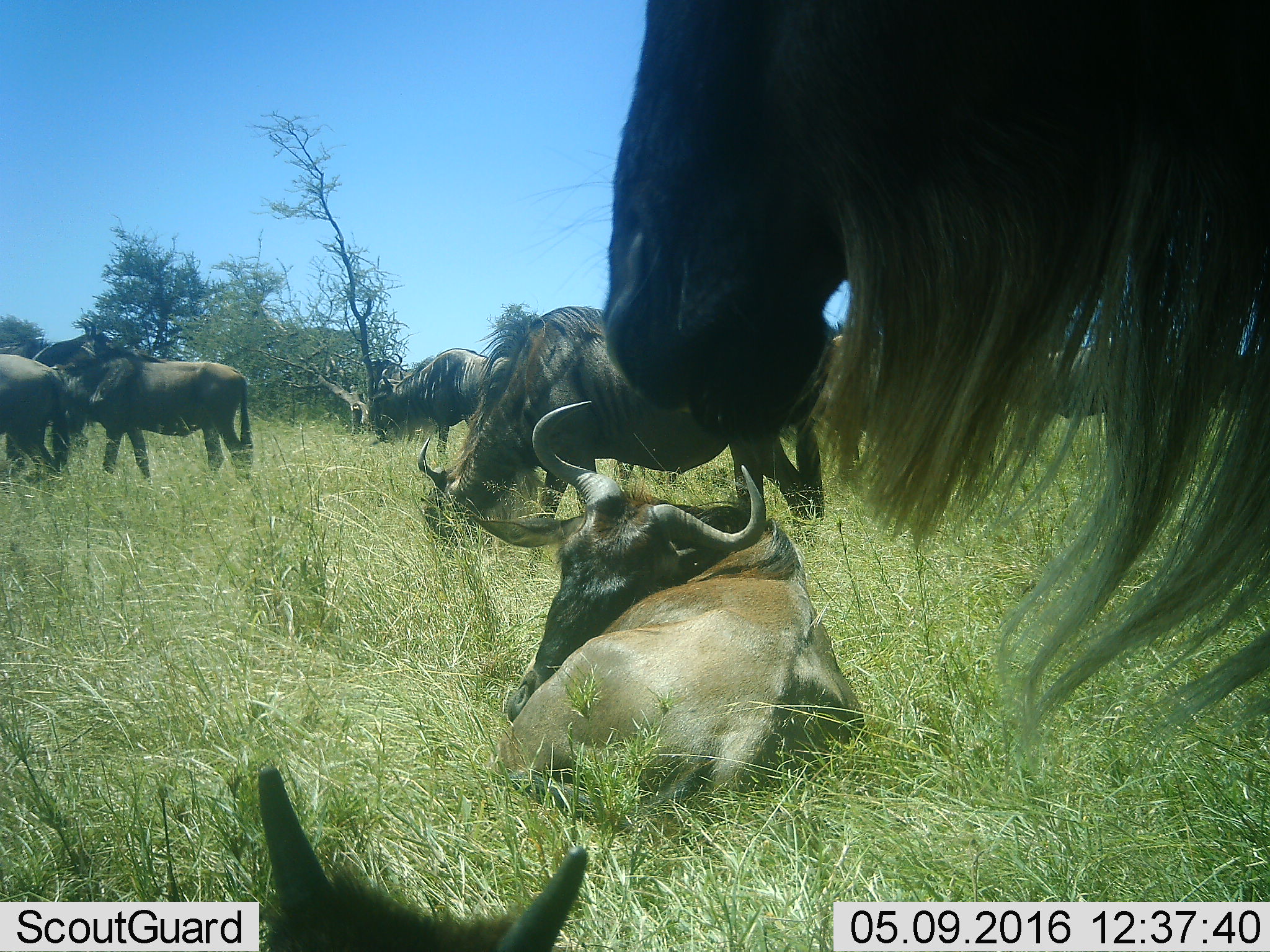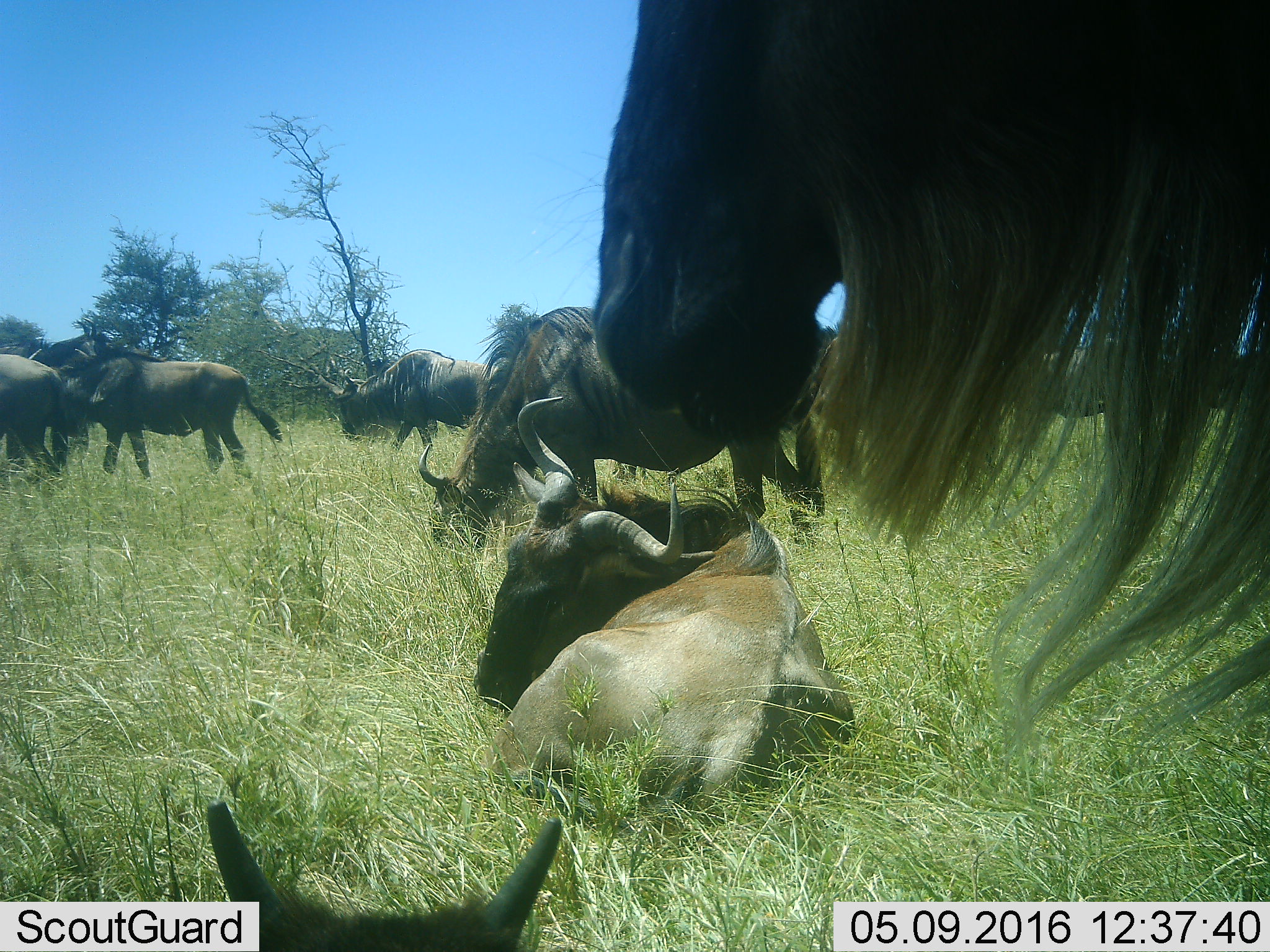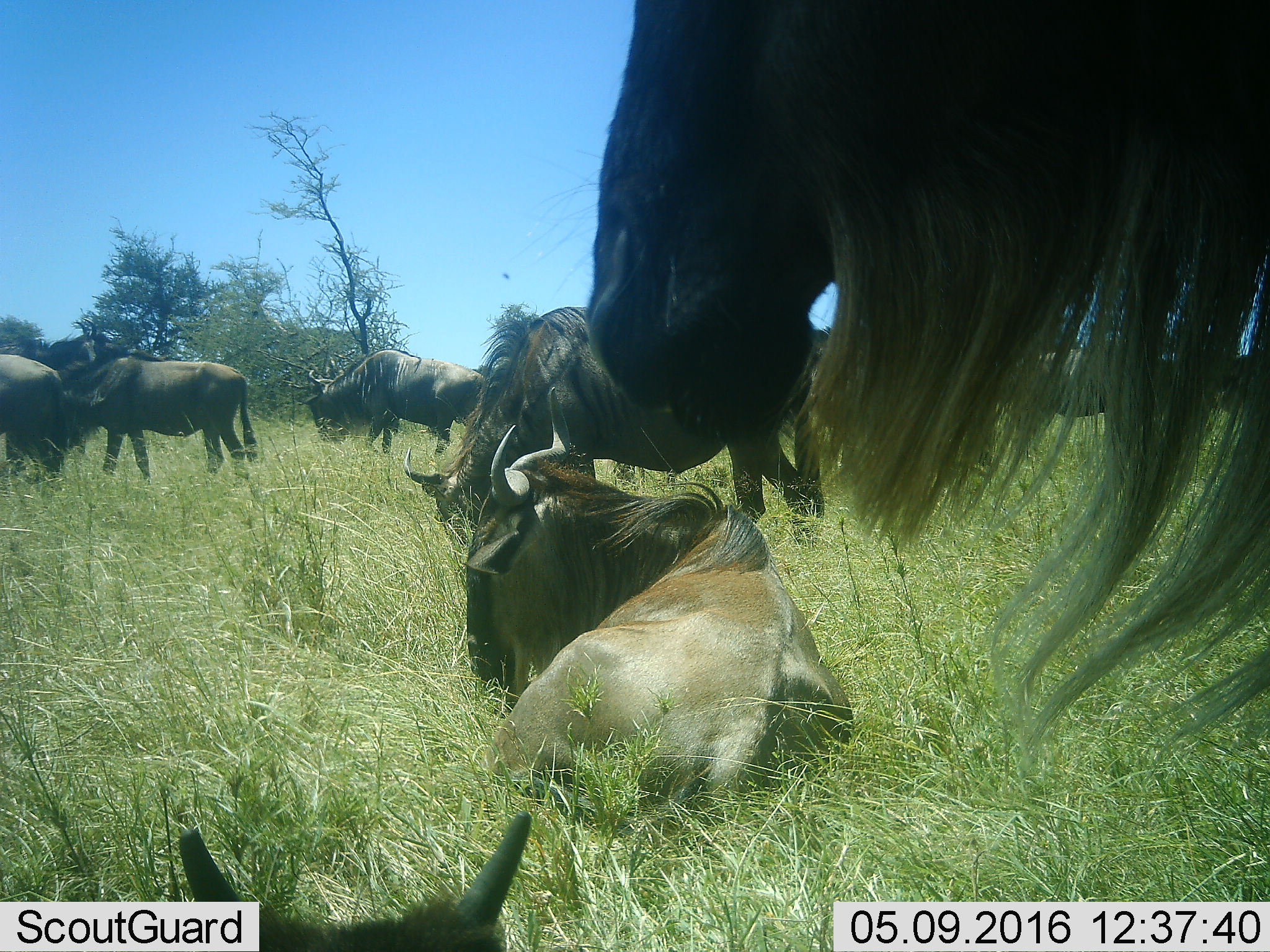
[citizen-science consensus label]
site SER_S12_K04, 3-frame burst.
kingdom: Animalia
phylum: Chordata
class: Mammalia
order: Artiodactyla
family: Bovidae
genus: Connochaetes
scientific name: Connochaetes taurinus taurinus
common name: blue wildebeest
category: wildebeestblue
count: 8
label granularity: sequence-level